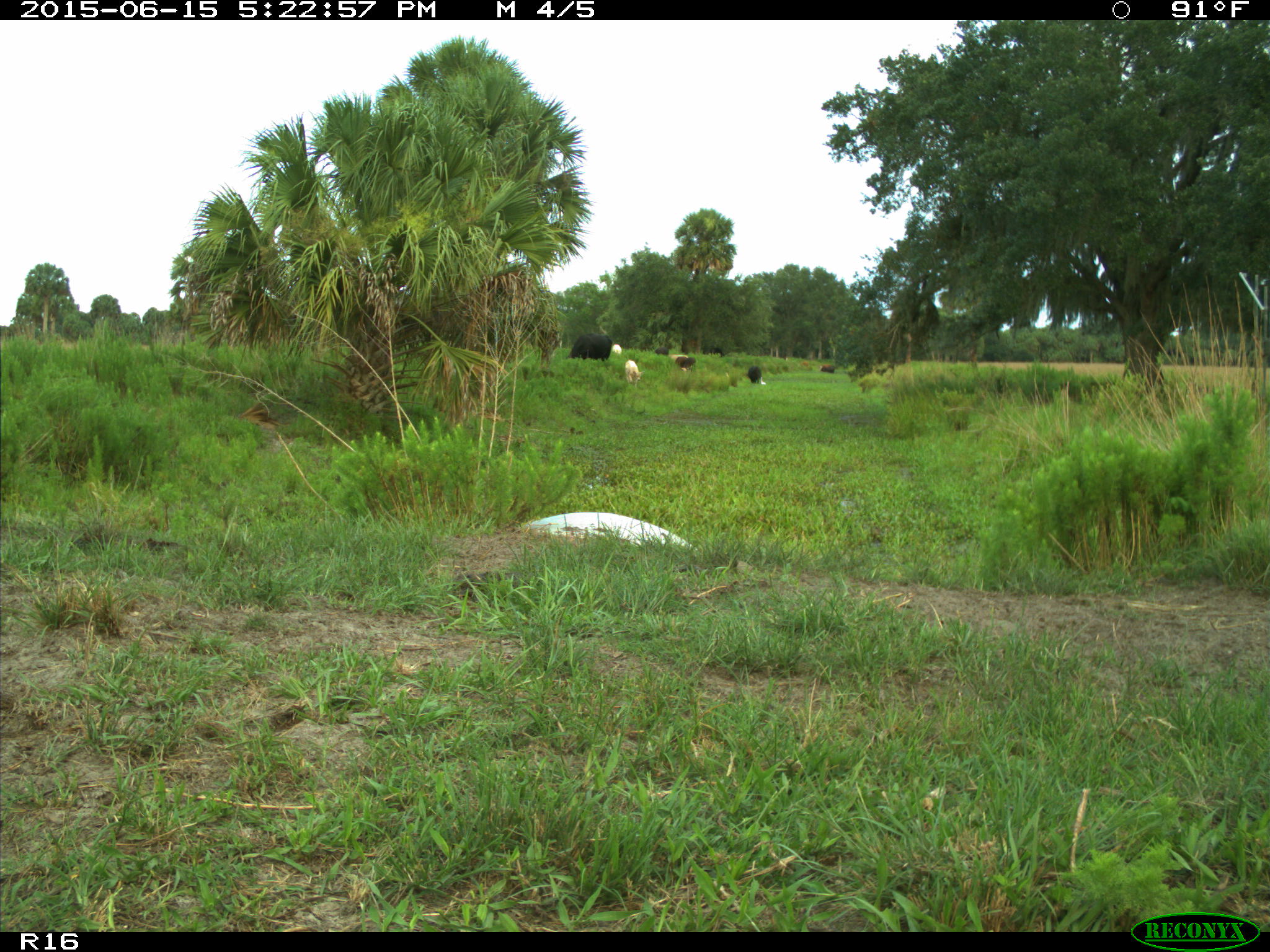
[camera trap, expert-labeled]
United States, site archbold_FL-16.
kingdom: Animalia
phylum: Chordata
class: Mammalia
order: Artiodactyla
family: Bovidae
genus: Bos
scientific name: Bos taurus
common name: domestic cow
Bos taurus (domestic cow).